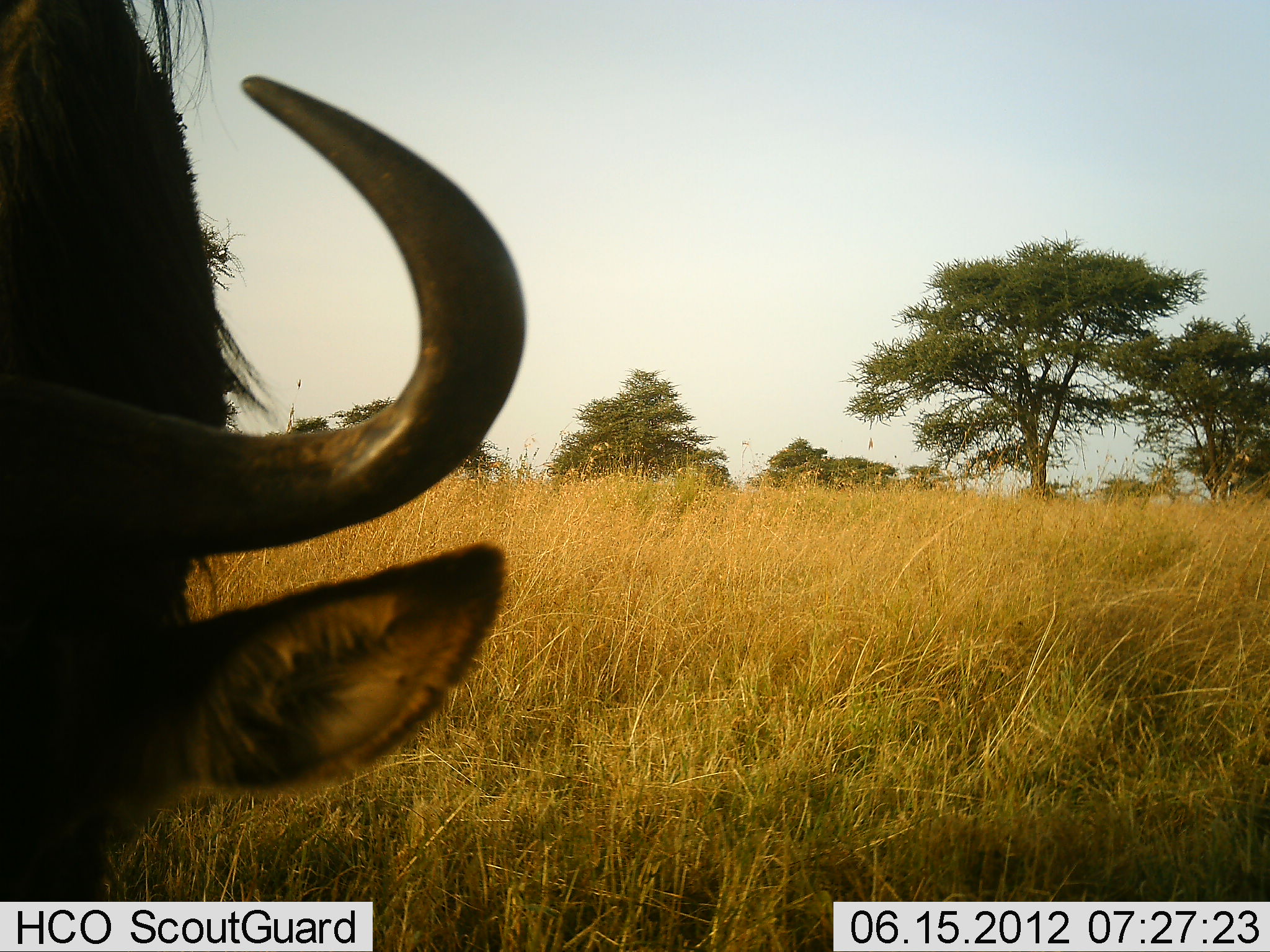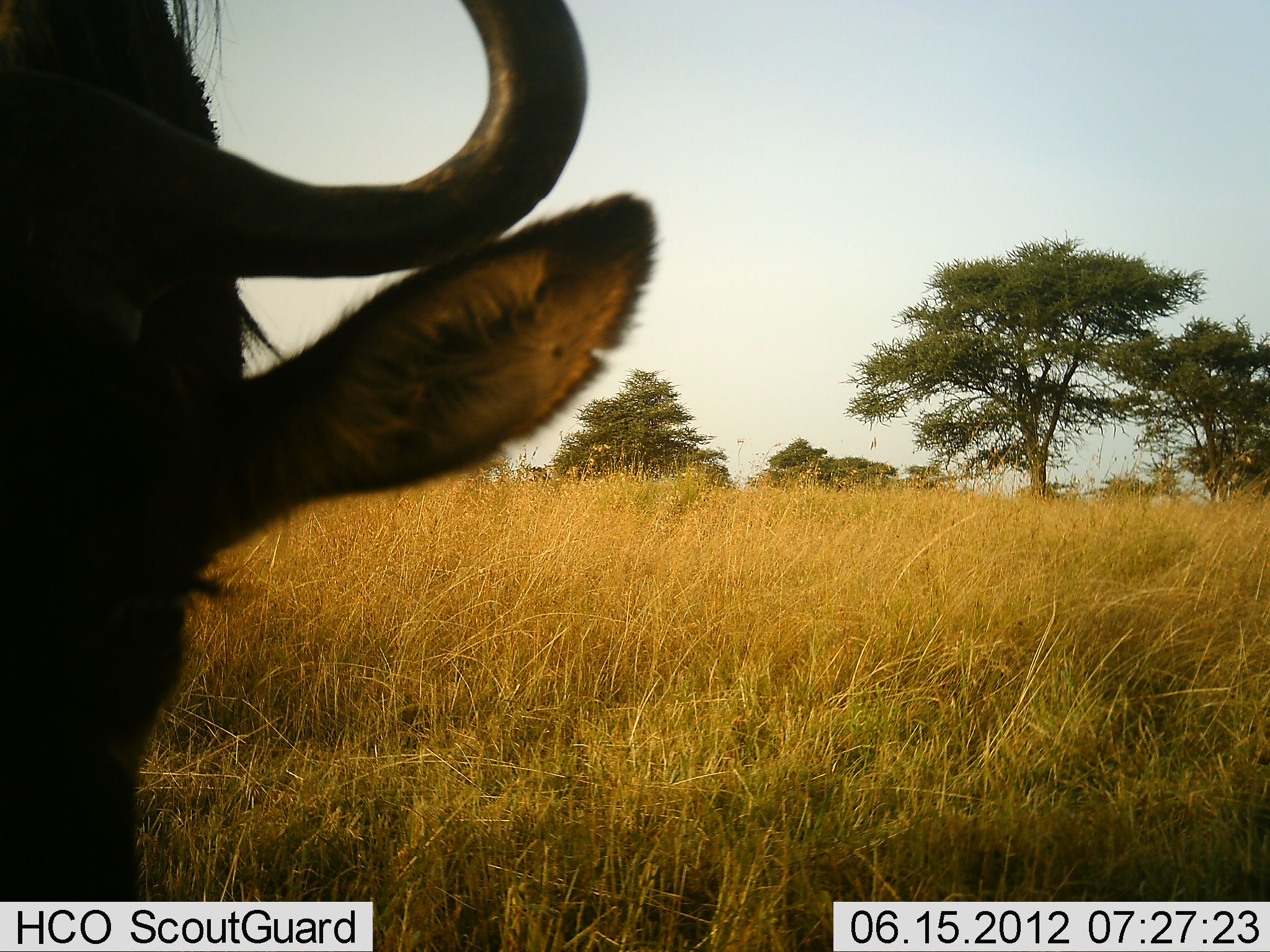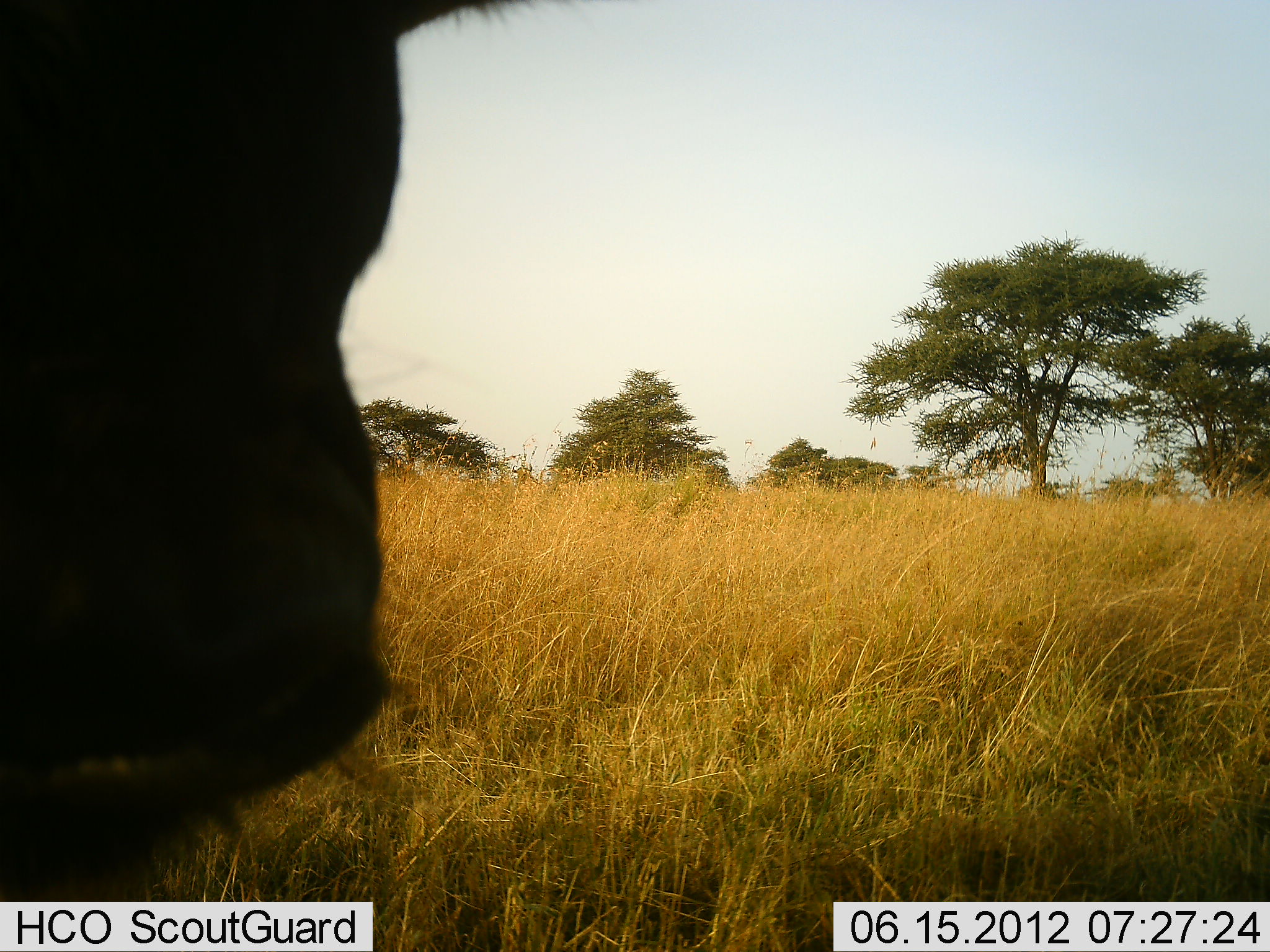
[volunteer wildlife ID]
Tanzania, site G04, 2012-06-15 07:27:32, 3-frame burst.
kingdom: Animalia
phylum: Chordata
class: Mammalia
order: Artiodactyla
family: Bovidae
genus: Connochaetes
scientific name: Connochaetes taurinus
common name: blue wildebeest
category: wildebeest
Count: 1.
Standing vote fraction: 80%.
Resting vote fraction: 10%.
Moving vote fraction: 20%.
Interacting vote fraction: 0%.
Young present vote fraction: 0%.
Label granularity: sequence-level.